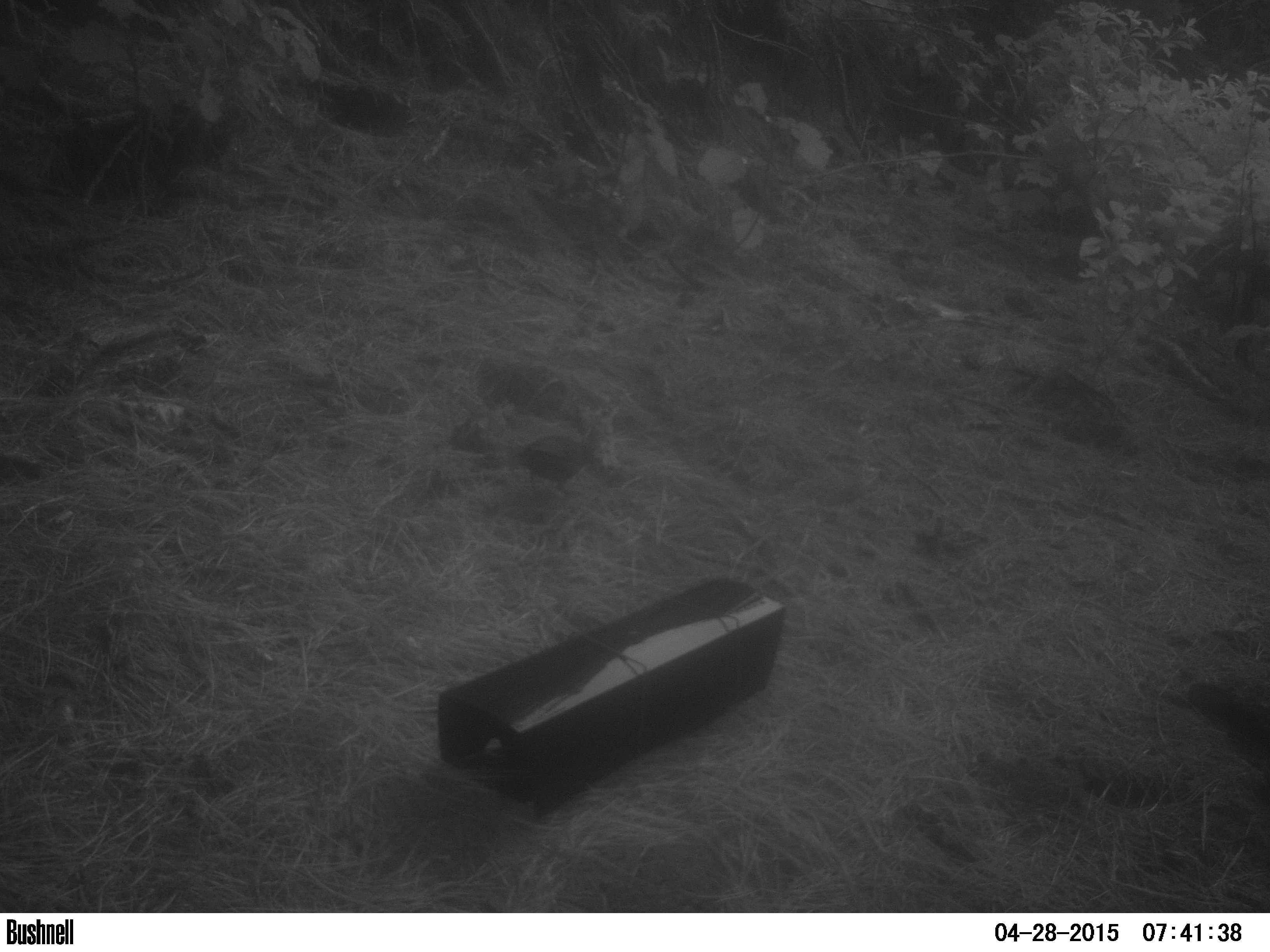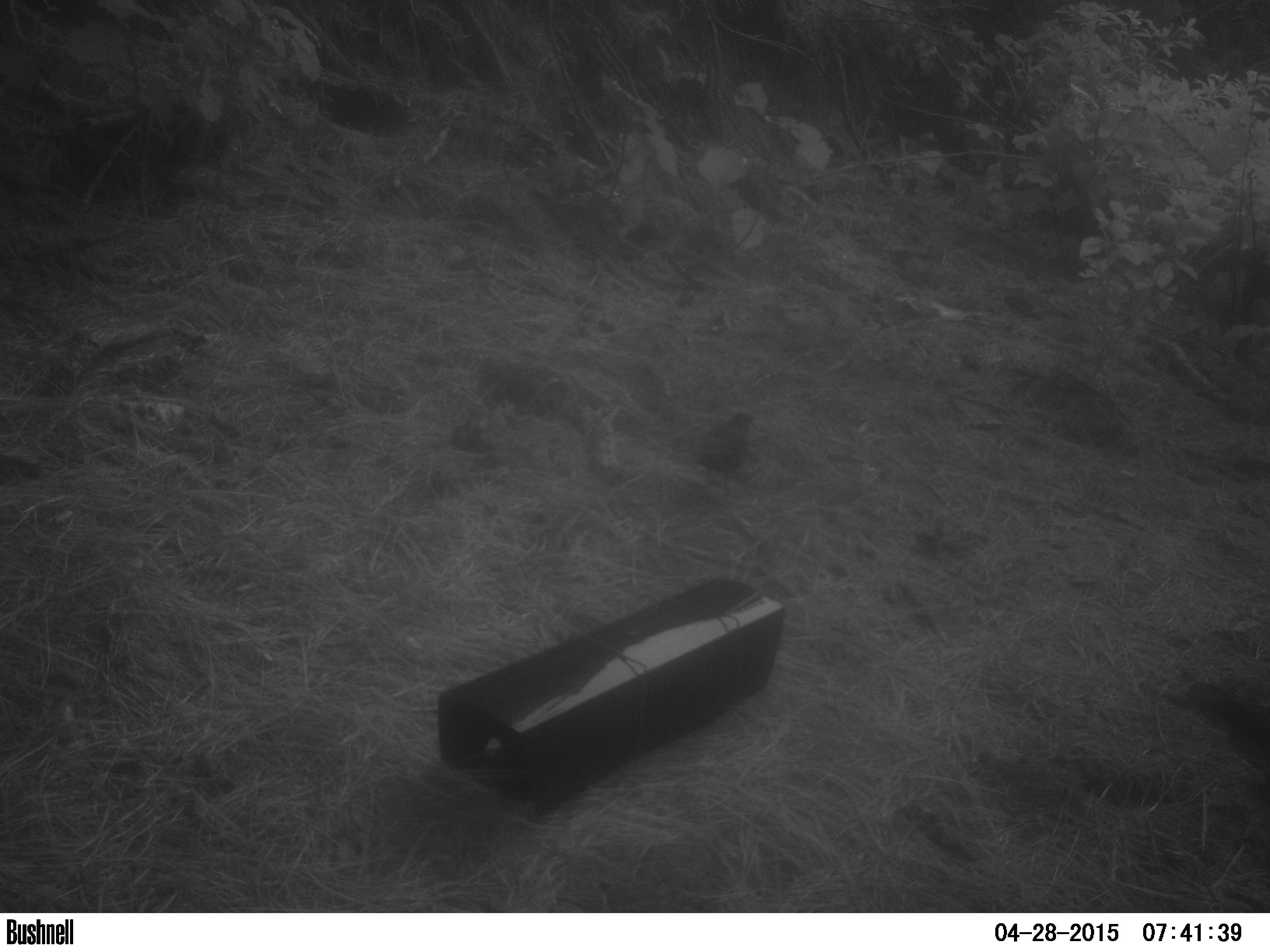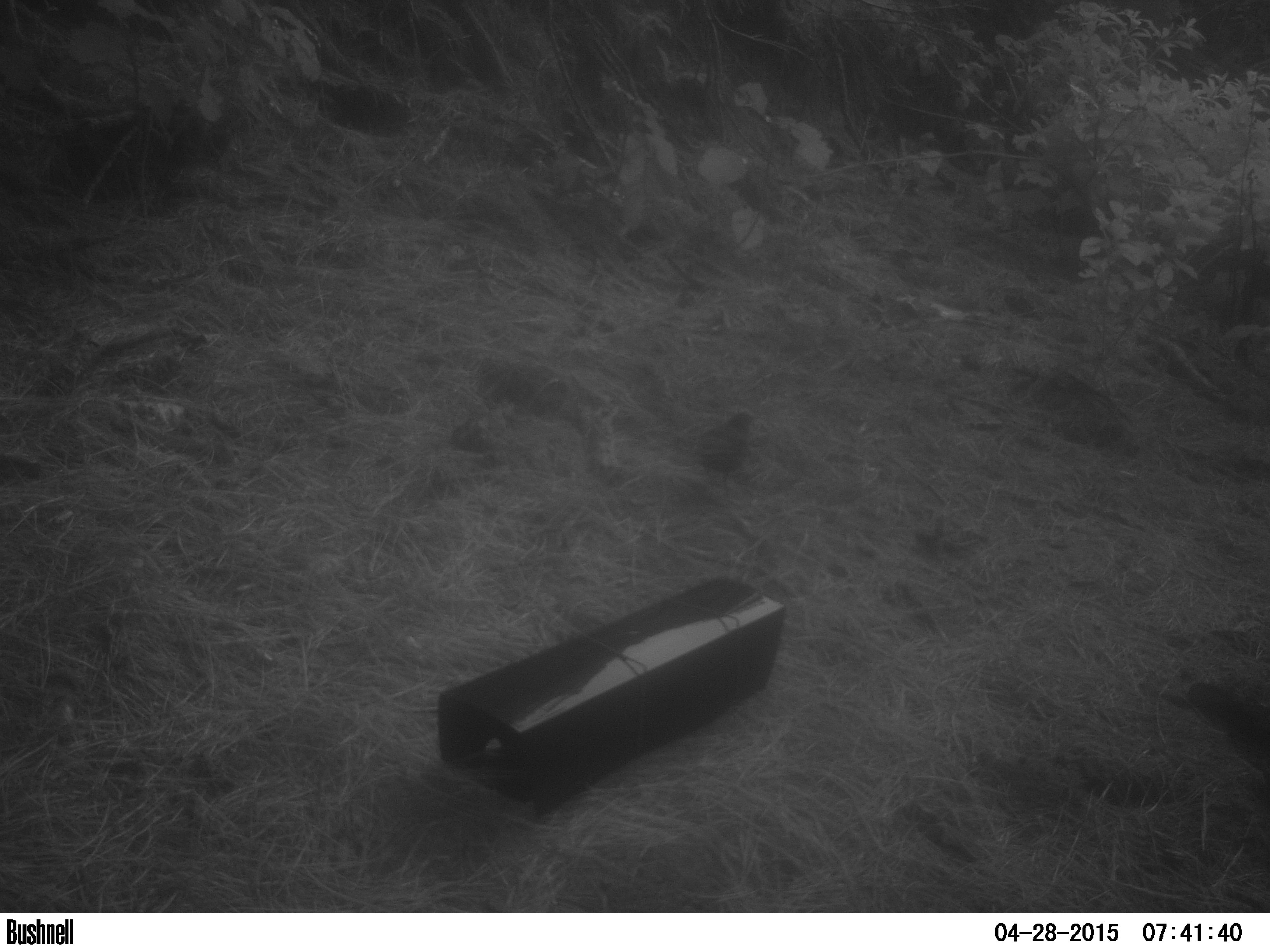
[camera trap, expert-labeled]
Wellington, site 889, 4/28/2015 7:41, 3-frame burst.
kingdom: Animalia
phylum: Chordata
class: Aves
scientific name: Aves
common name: bird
Bird (Aves).